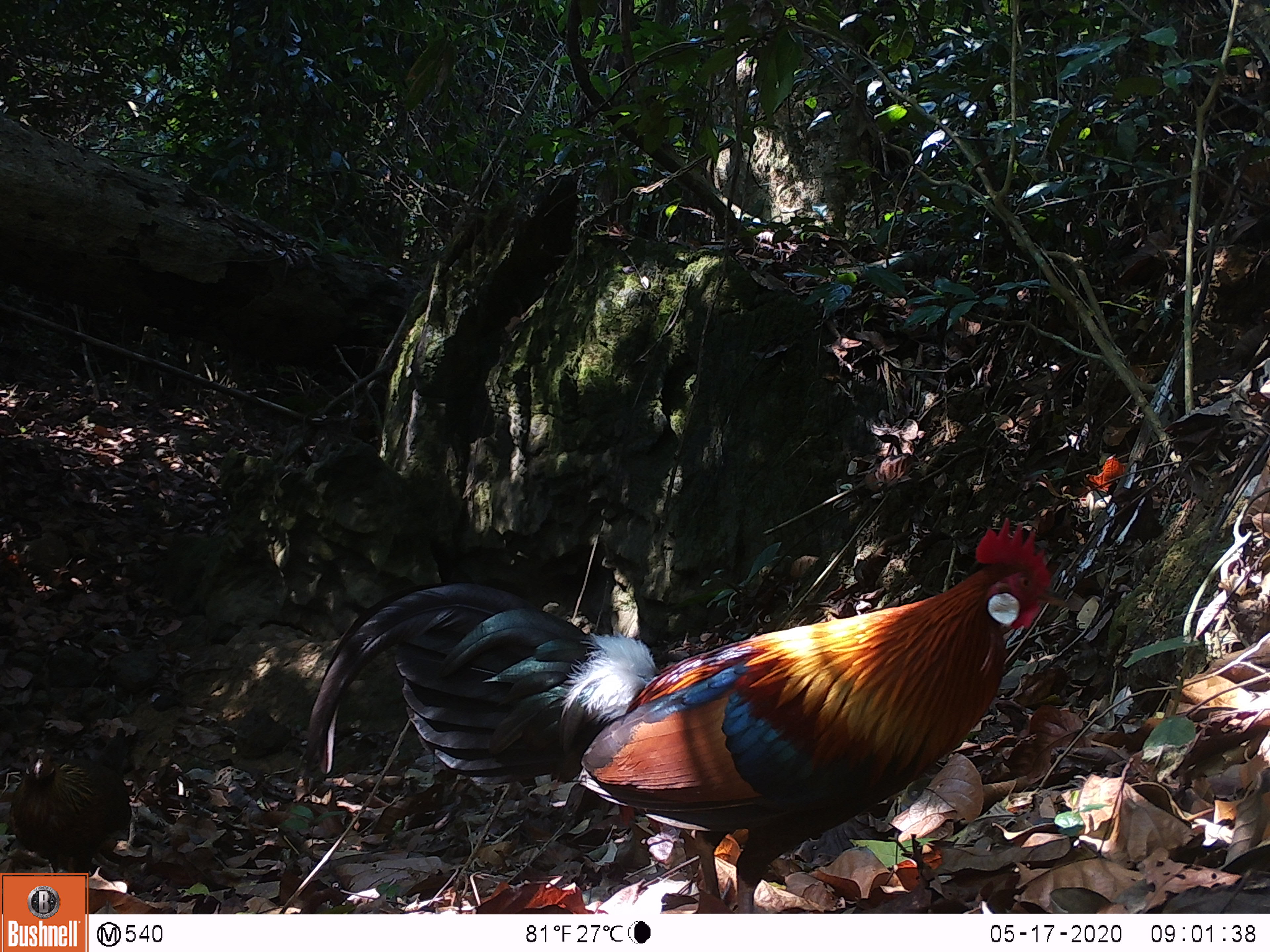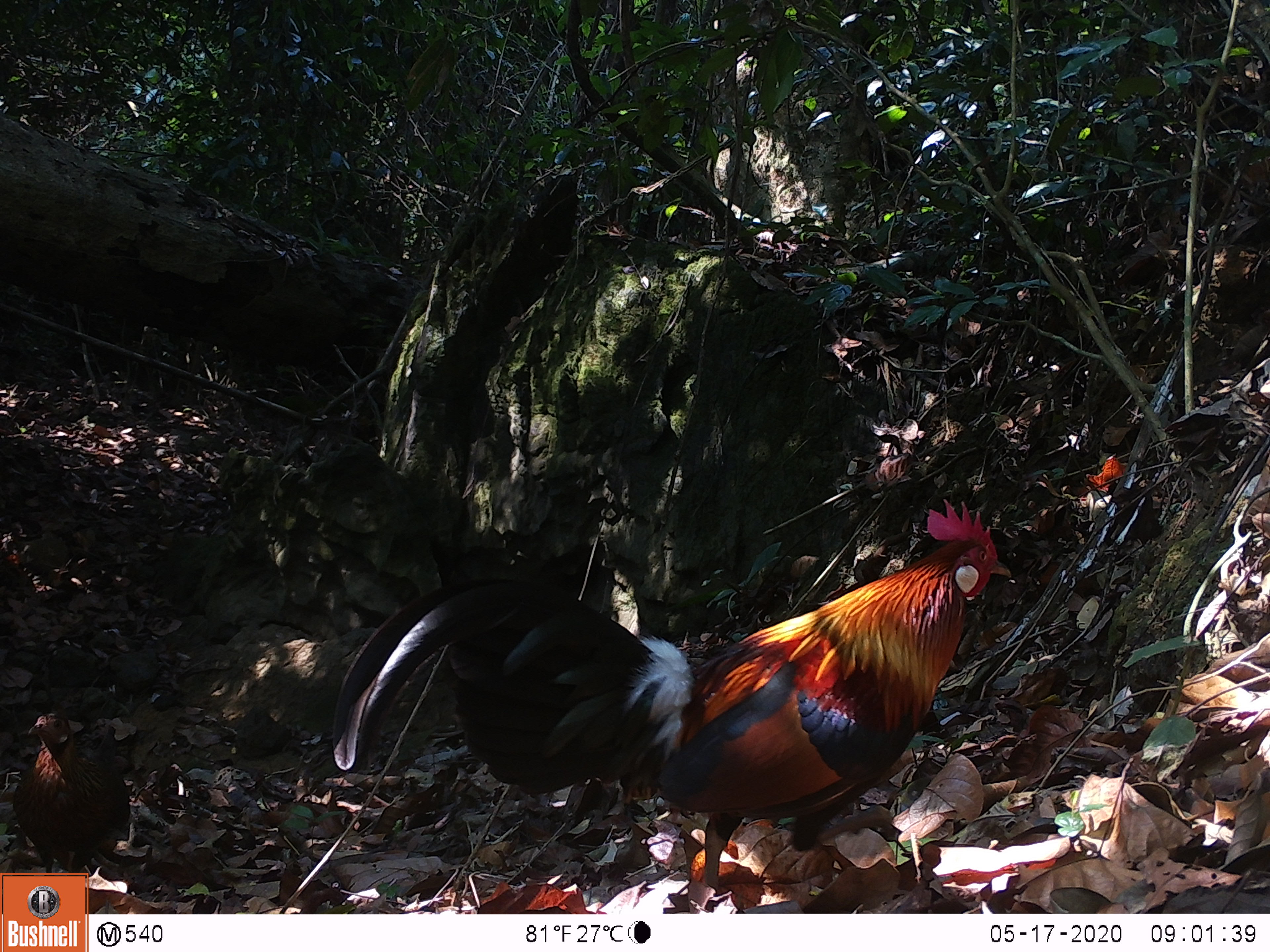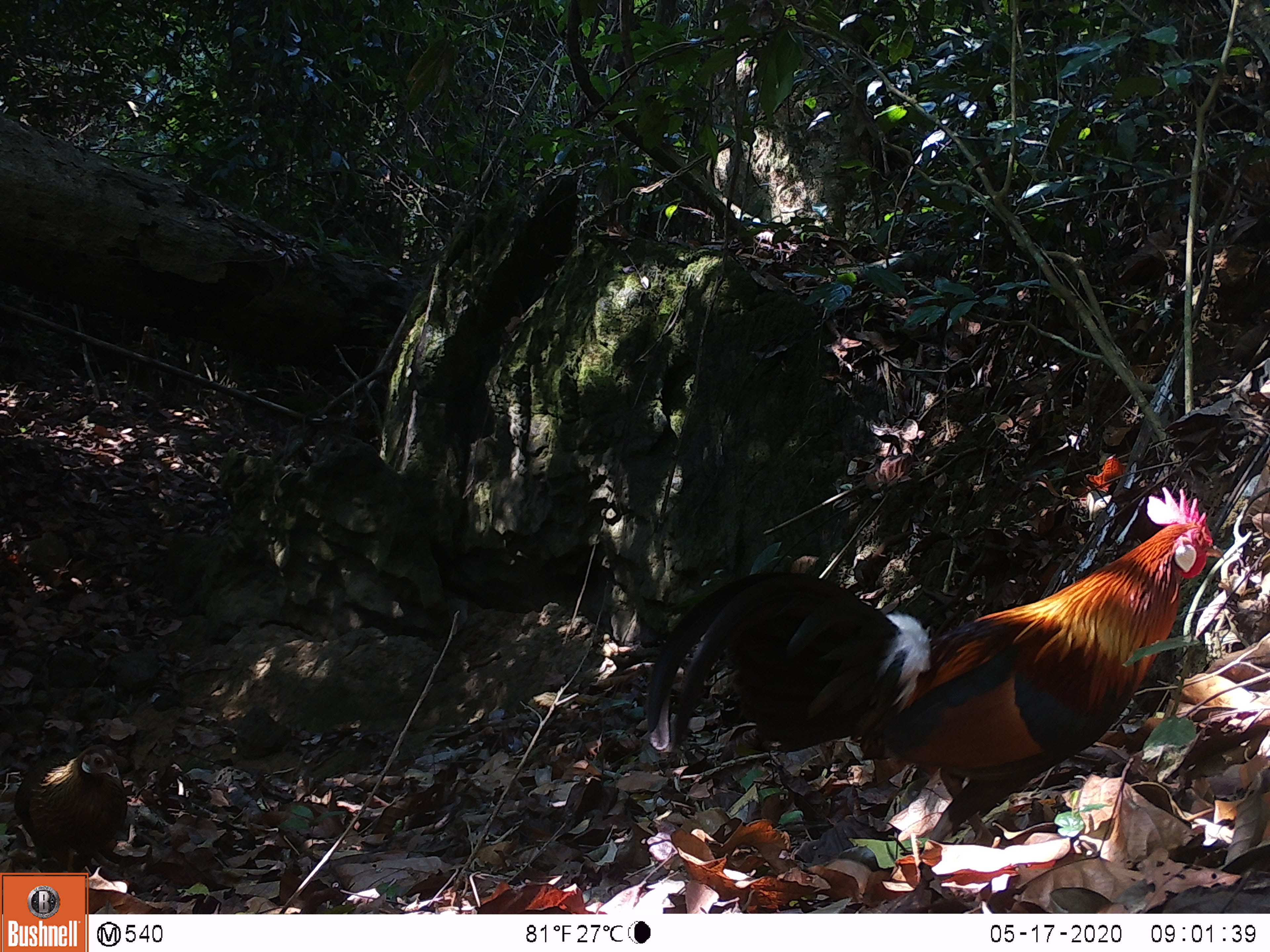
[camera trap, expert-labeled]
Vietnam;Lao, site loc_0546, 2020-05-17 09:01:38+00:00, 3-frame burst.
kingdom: Animalia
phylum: Chordata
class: Aves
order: Galliformes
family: Phasianidae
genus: Gallus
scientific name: Gallus gallus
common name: red junglefowl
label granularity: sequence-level